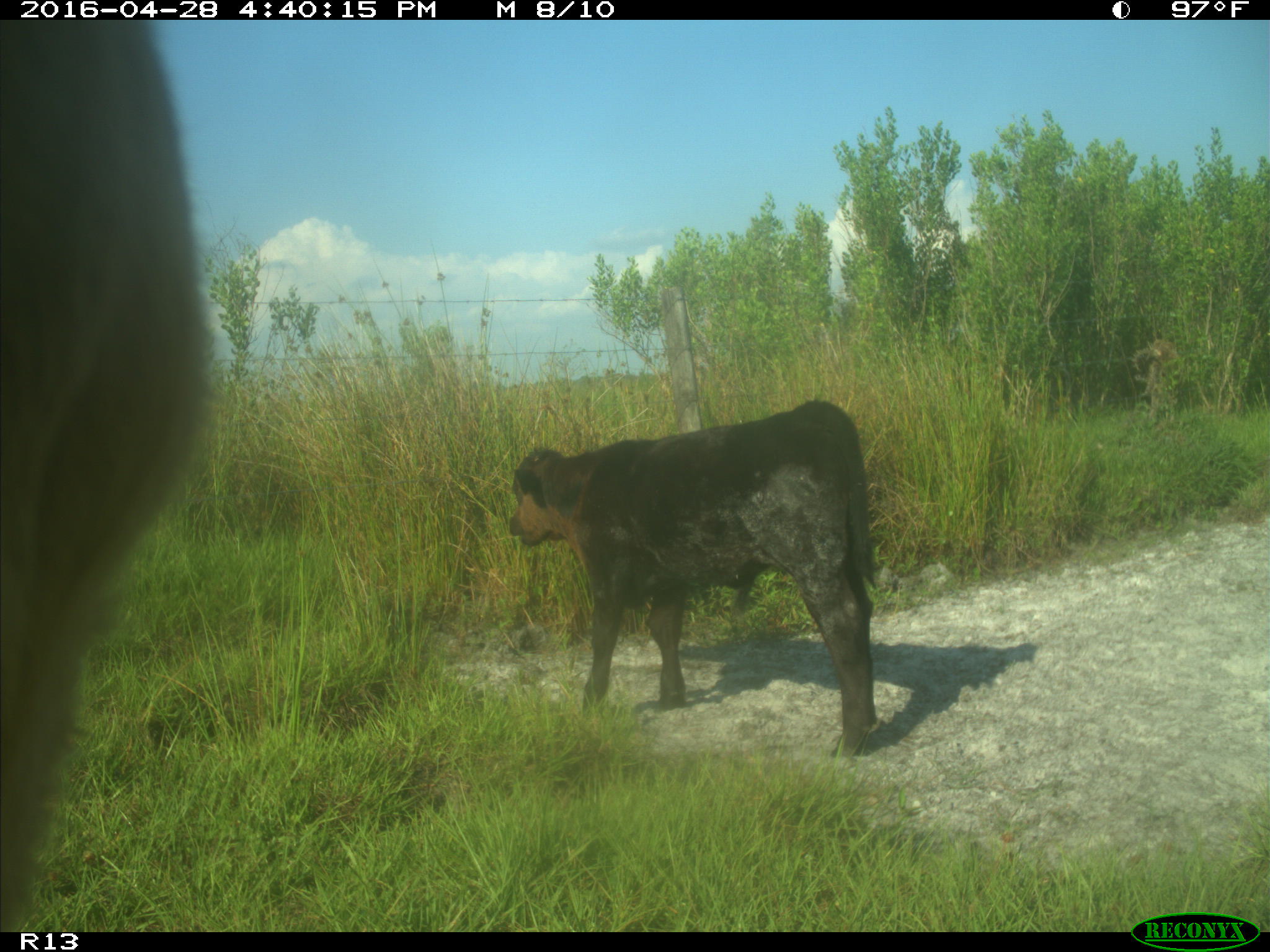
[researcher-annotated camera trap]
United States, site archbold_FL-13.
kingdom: Animalia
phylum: Chordata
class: Mammalia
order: Artiodactyla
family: Bovidae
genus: Bos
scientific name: Bos taurus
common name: domestic cow